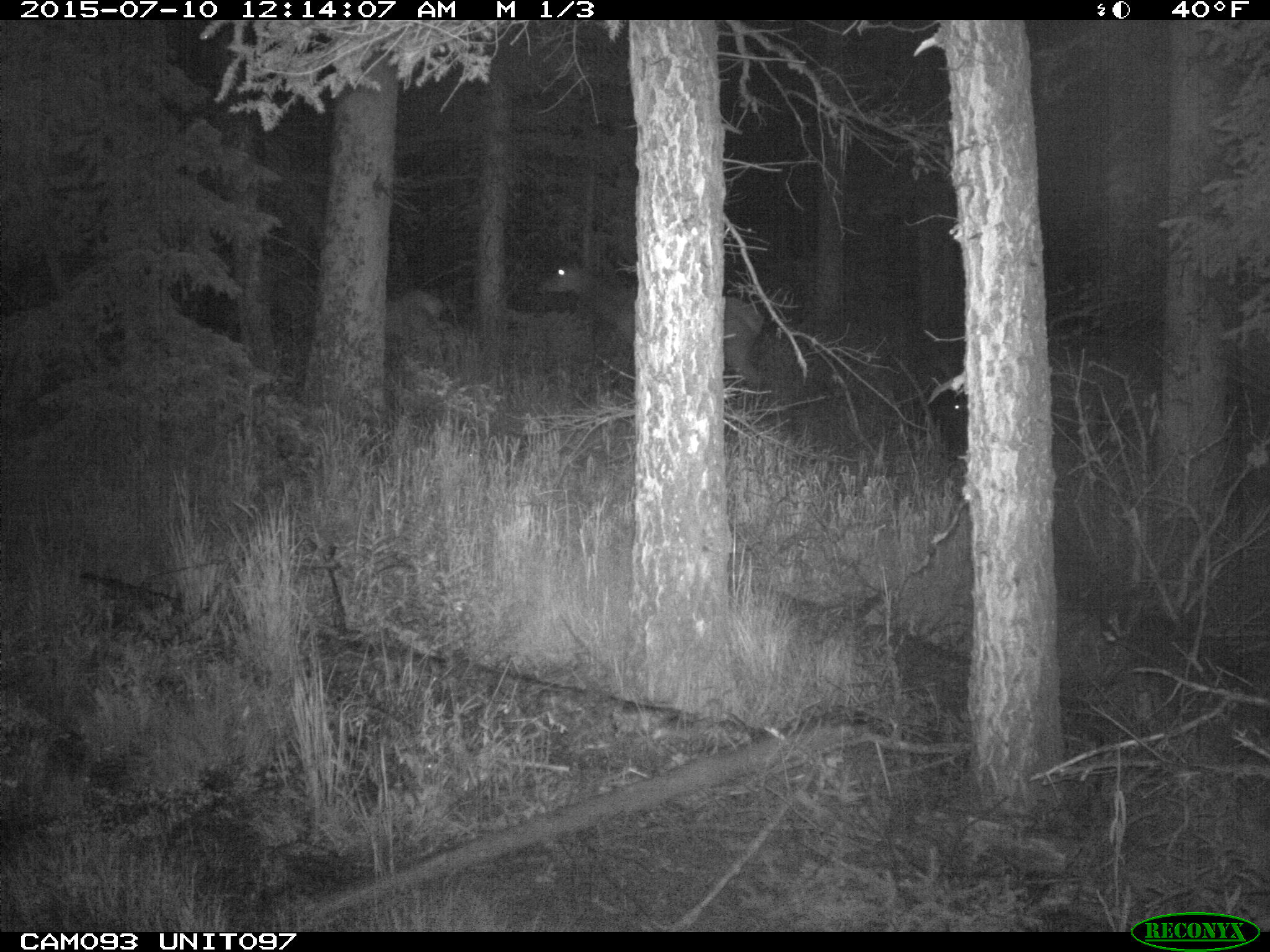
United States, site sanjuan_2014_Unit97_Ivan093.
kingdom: Animalia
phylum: Chordata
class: Mammalia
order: Artiodactyla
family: Cervidae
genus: Cervus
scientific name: Cervus elaphus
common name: red deer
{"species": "Cervus elaphus (red deer)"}